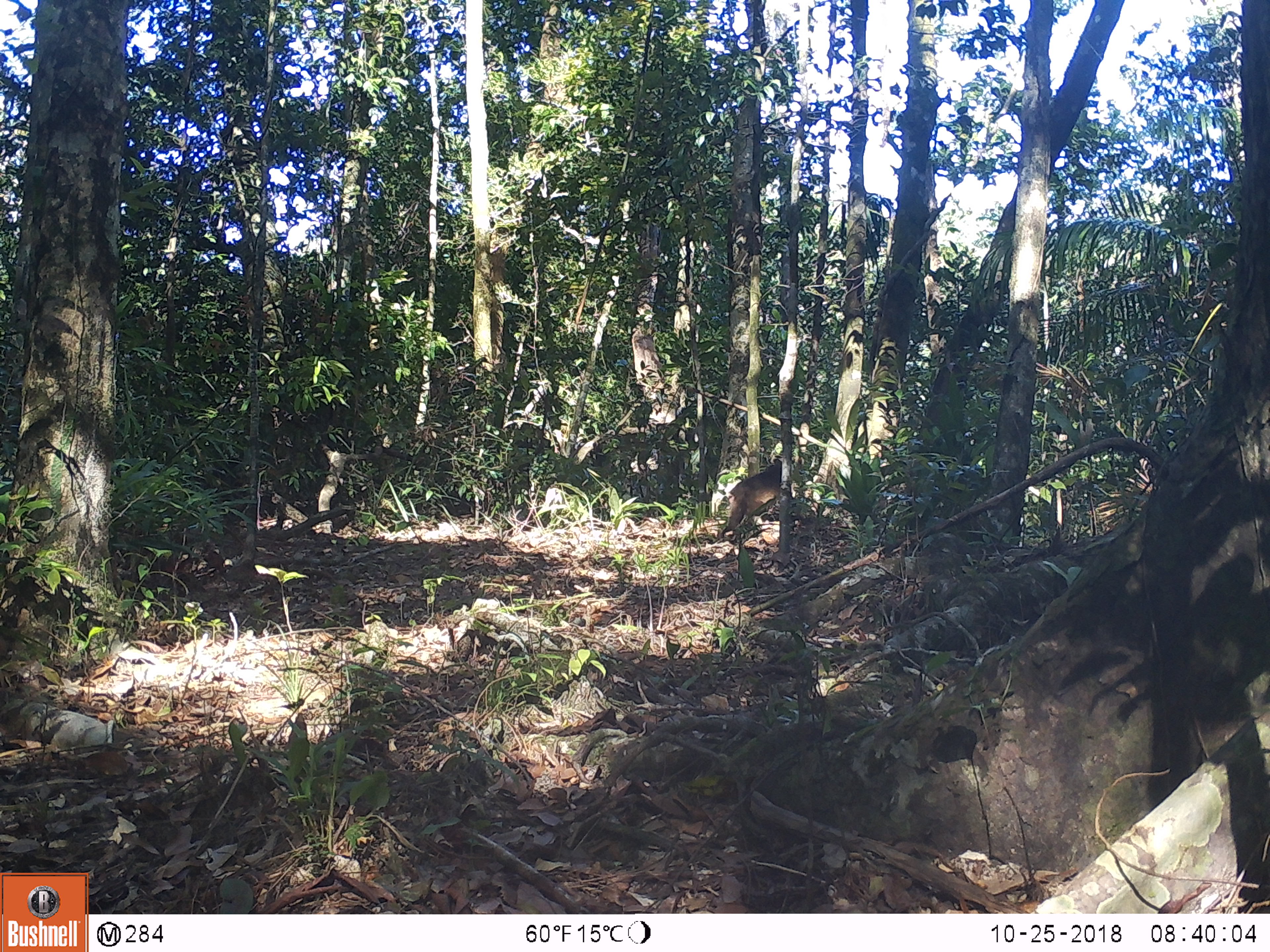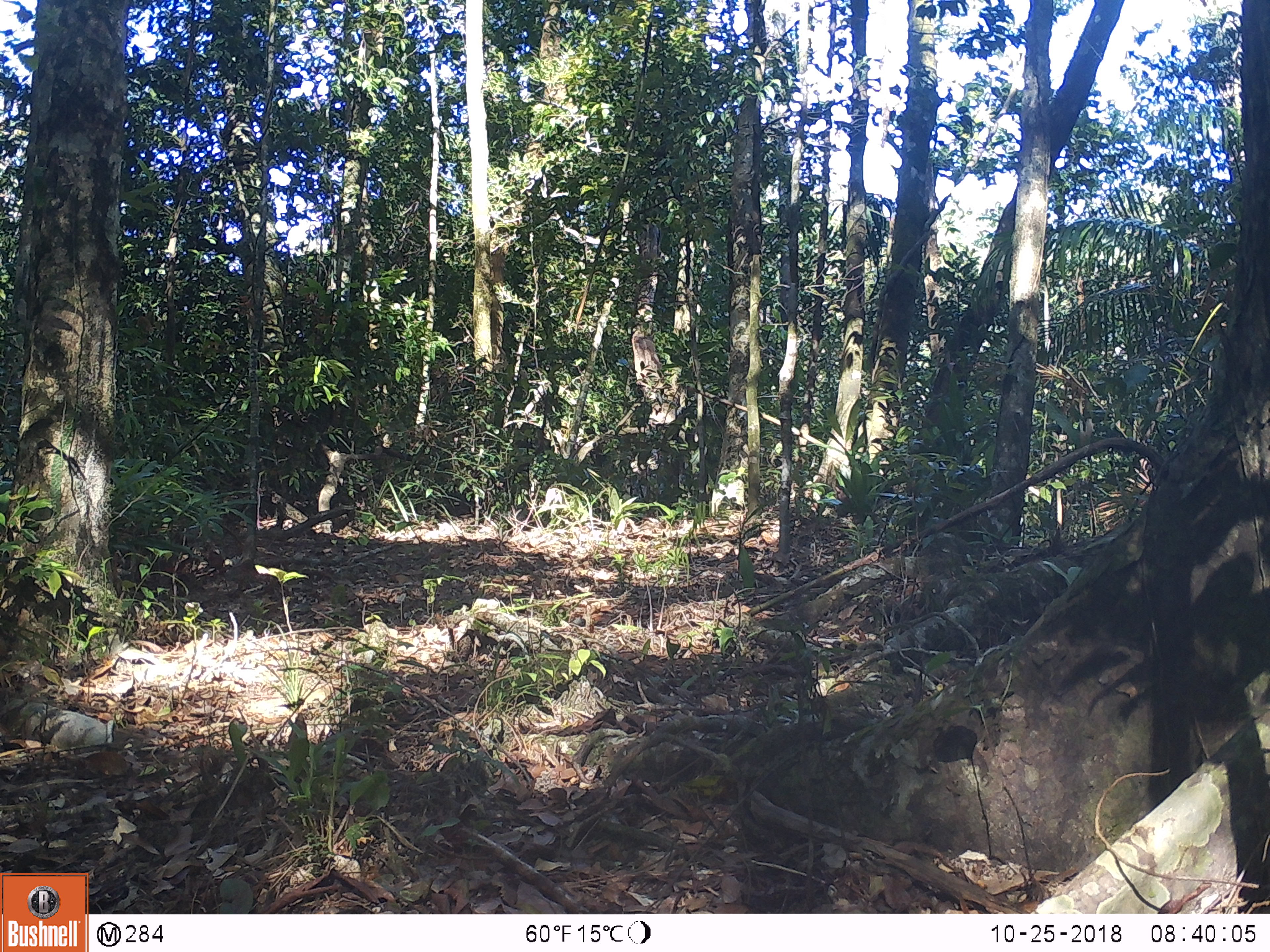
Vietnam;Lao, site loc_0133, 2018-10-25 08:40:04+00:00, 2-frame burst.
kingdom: Animalia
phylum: Chordata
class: Mammalia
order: Primates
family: Cercopithecidae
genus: Macaca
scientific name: Macaca arctoides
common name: stump-tailed macaque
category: stump tailed macaque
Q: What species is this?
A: Stump tailed macaque (stump-tailed macaque) (Macaca arctoides).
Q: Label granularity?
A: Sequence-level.